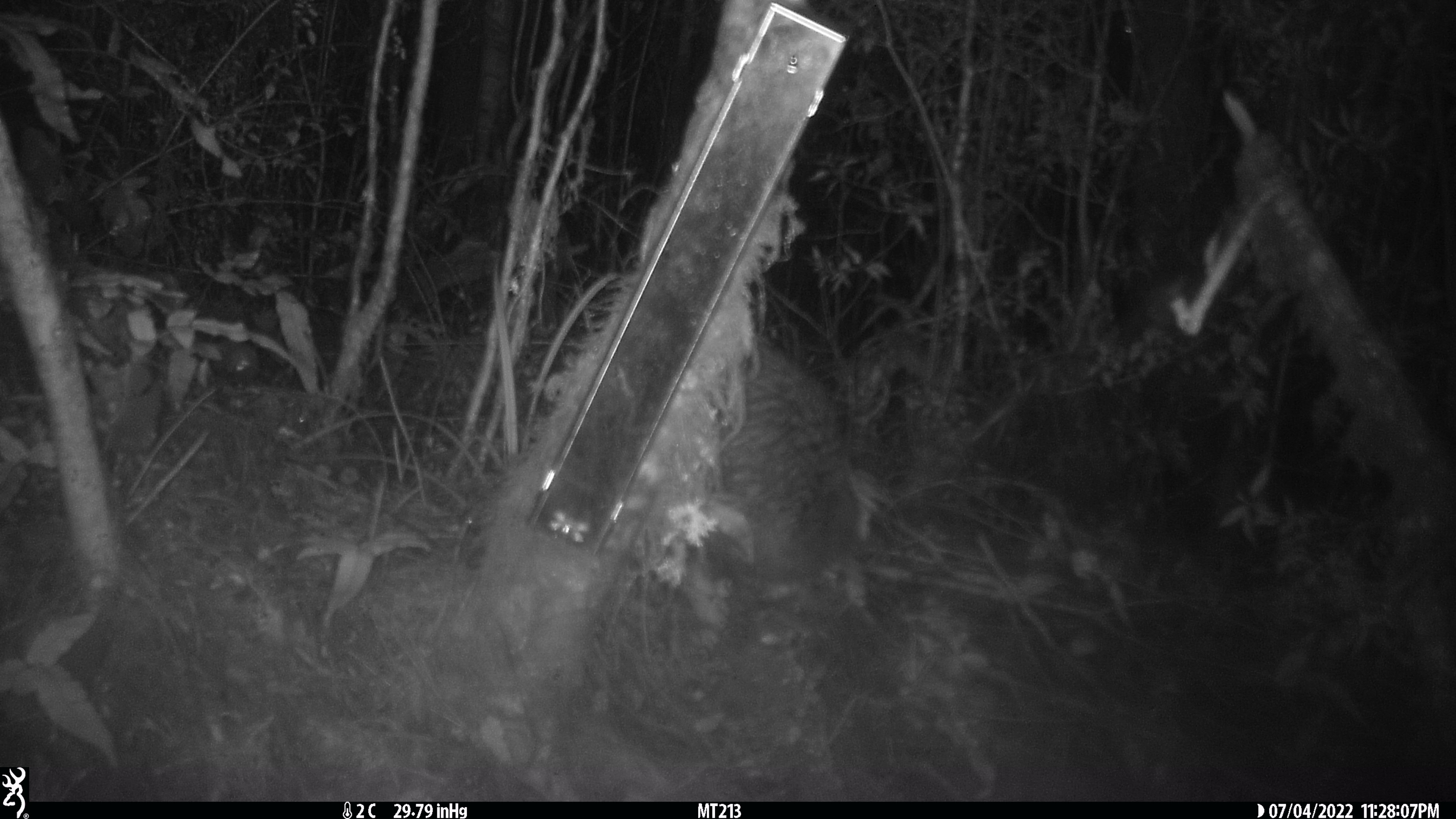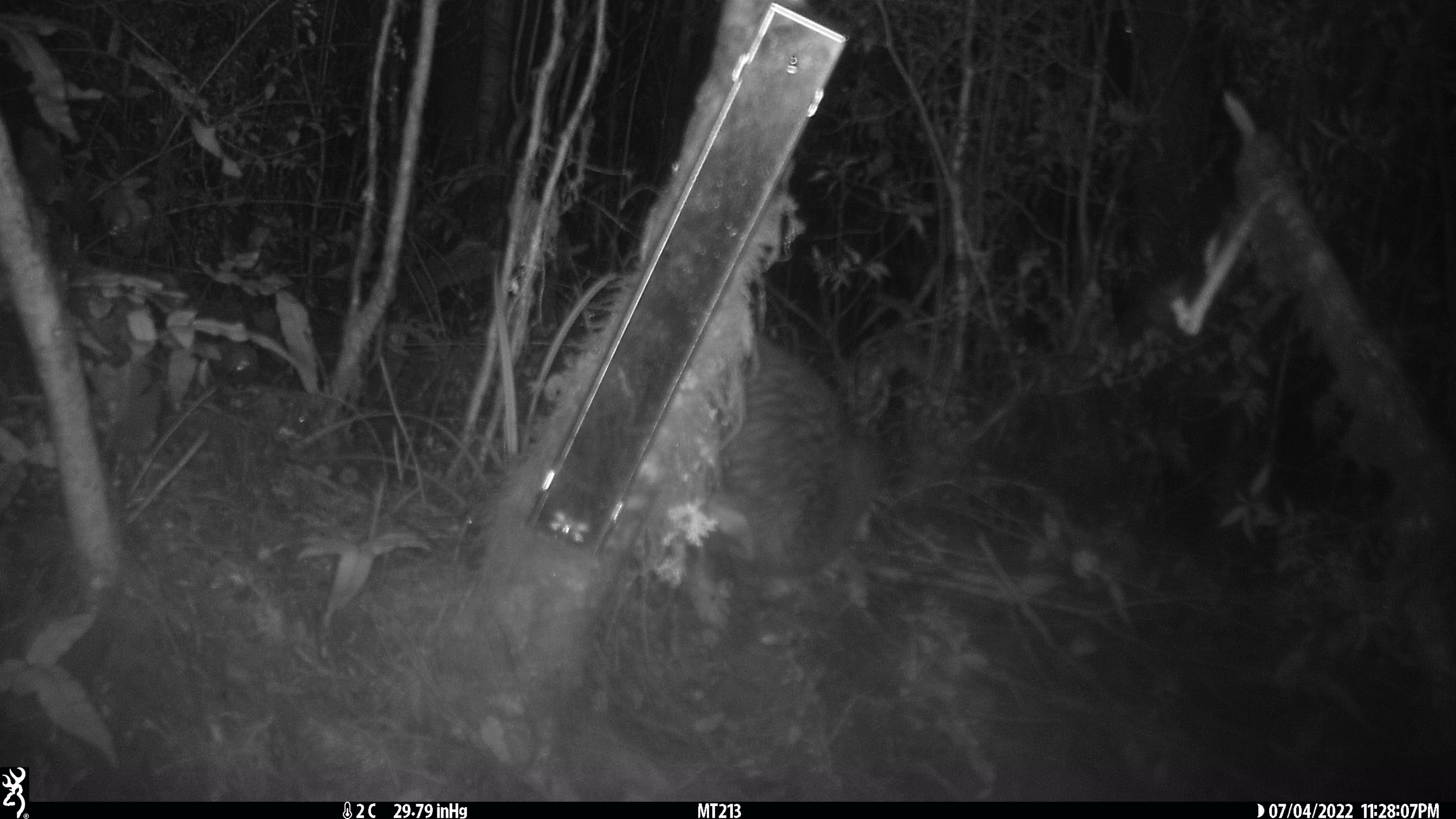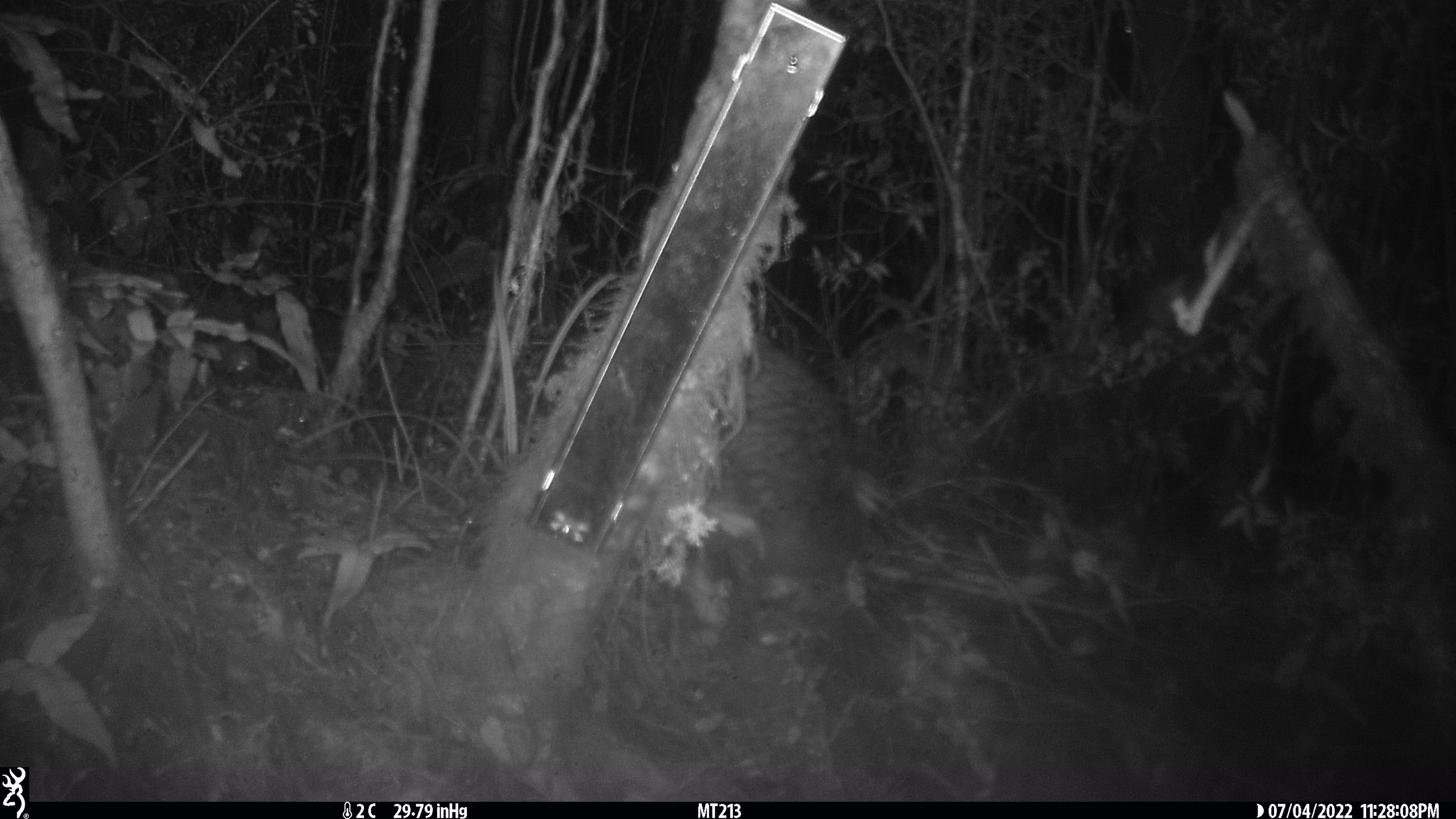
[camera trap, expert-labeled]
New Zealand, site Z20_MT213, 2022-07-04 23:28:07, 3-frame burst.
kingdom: Animalia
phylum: Chordata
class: Aves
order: Apterygiformes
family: Apterygidae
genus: Apteryx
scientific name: Apteryx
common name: kiwi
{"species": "kiwi (Apteryx)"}